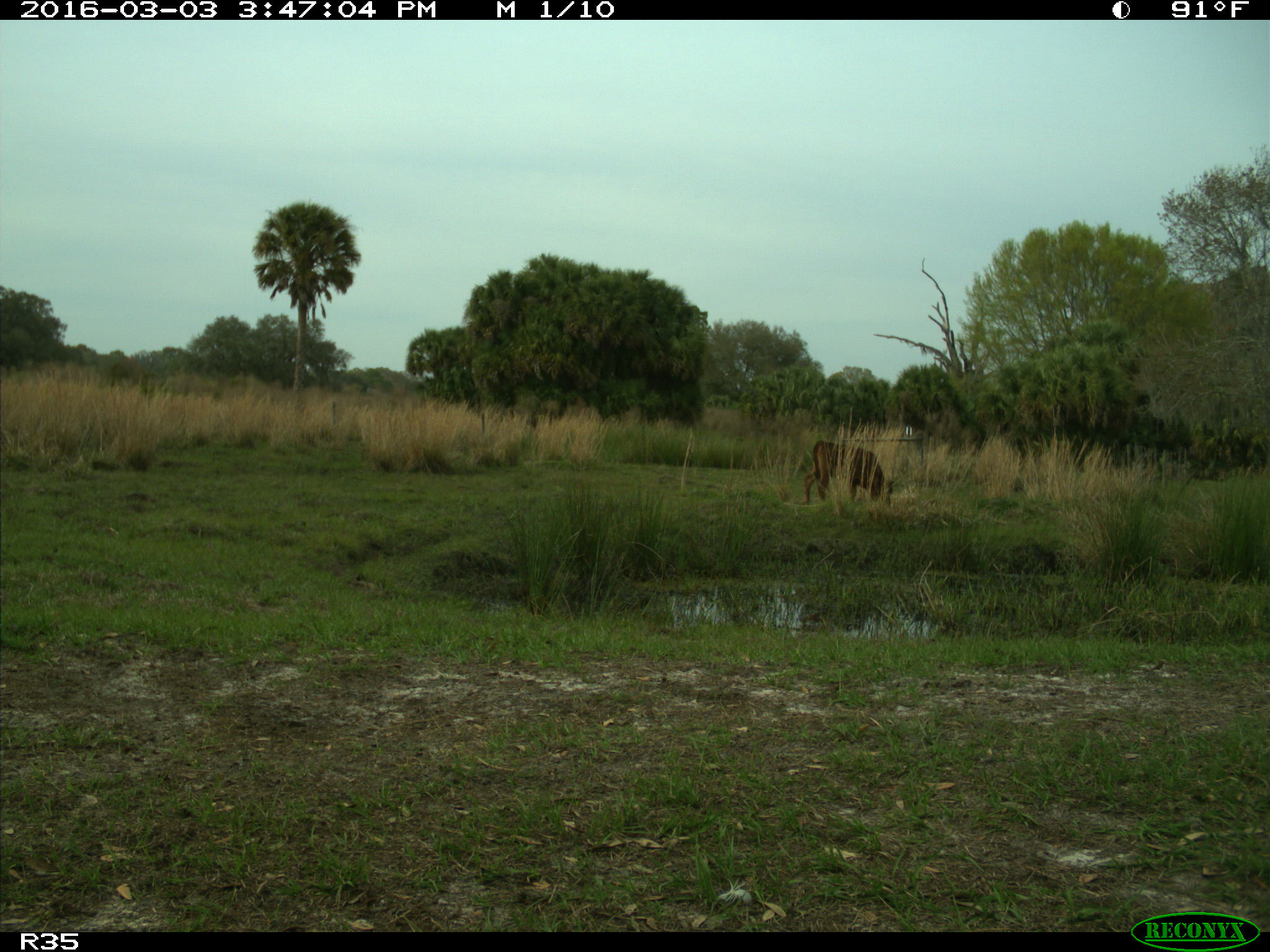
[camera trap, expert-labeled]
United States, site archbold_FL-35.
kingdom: Animalia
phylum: Chordata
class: Mammalia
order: Artiodactyla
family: Bovidae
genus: Bos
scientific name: Bos taurus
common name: domestic cow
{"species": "Bos taurus (domestic cow)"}